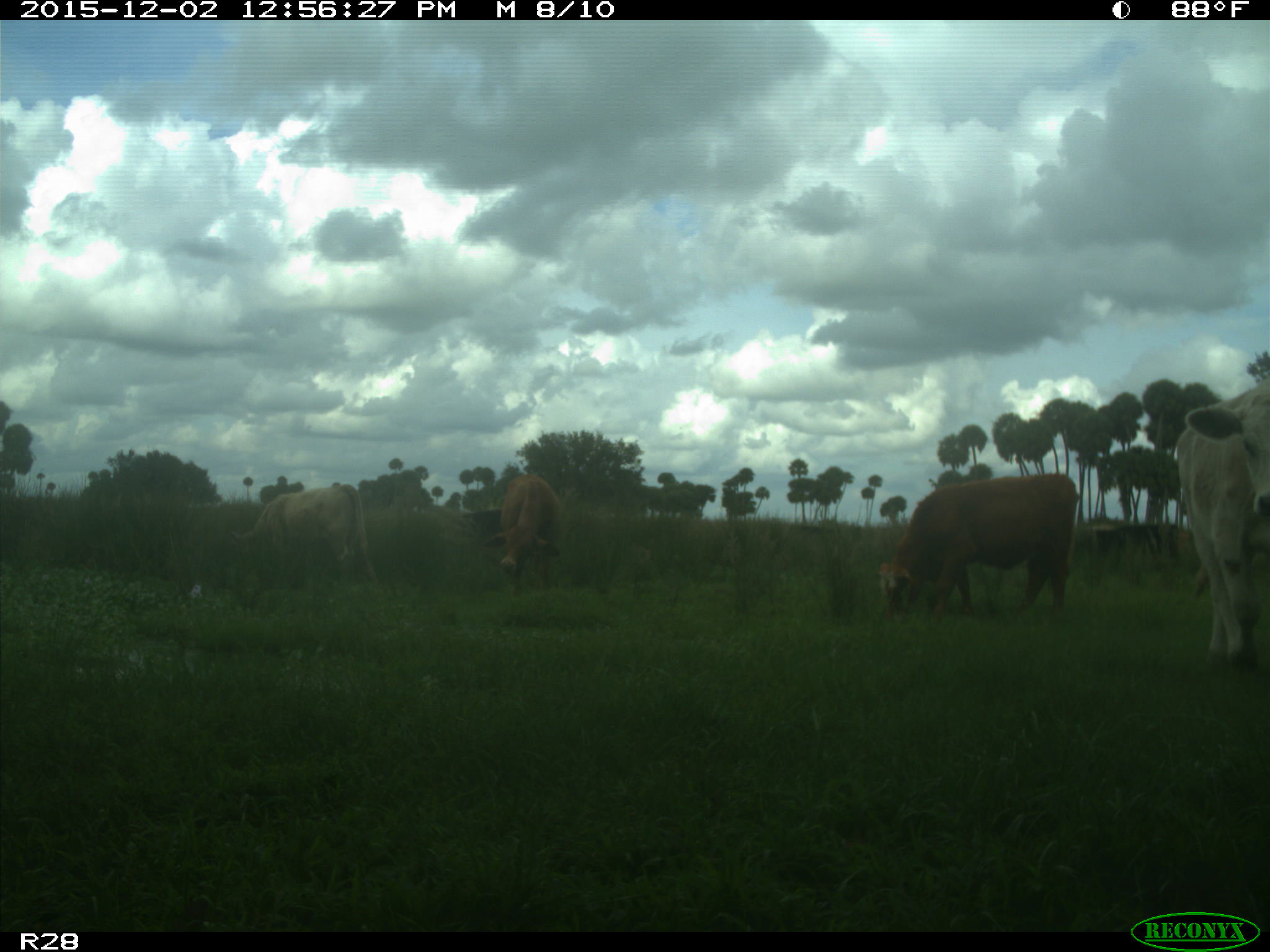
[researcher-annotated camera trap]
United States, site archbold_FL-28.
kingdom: Animalia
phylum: Chordata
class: Mammalia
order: Artiodactyla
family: Bovidae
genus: Bos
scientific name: Bos taurus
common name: domestic cow